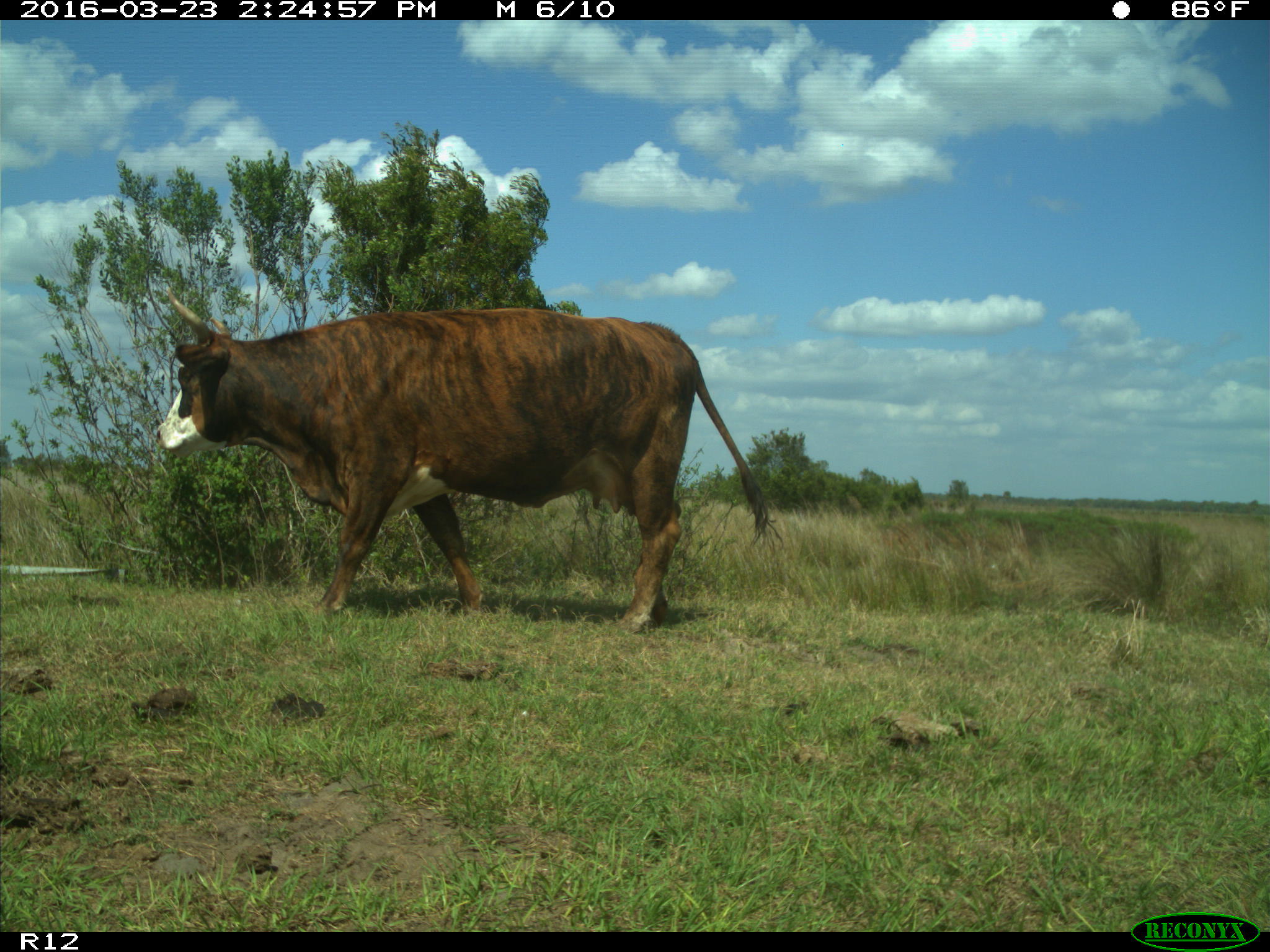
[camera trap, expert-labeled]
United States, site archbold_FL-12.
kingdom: Animalia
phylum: Chordata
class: Mammalia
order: Artiodactyla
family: Bovidae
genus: Bos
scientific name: Bos taurus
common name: domestic cow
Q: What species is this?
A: Bos taurus (domestic cow).